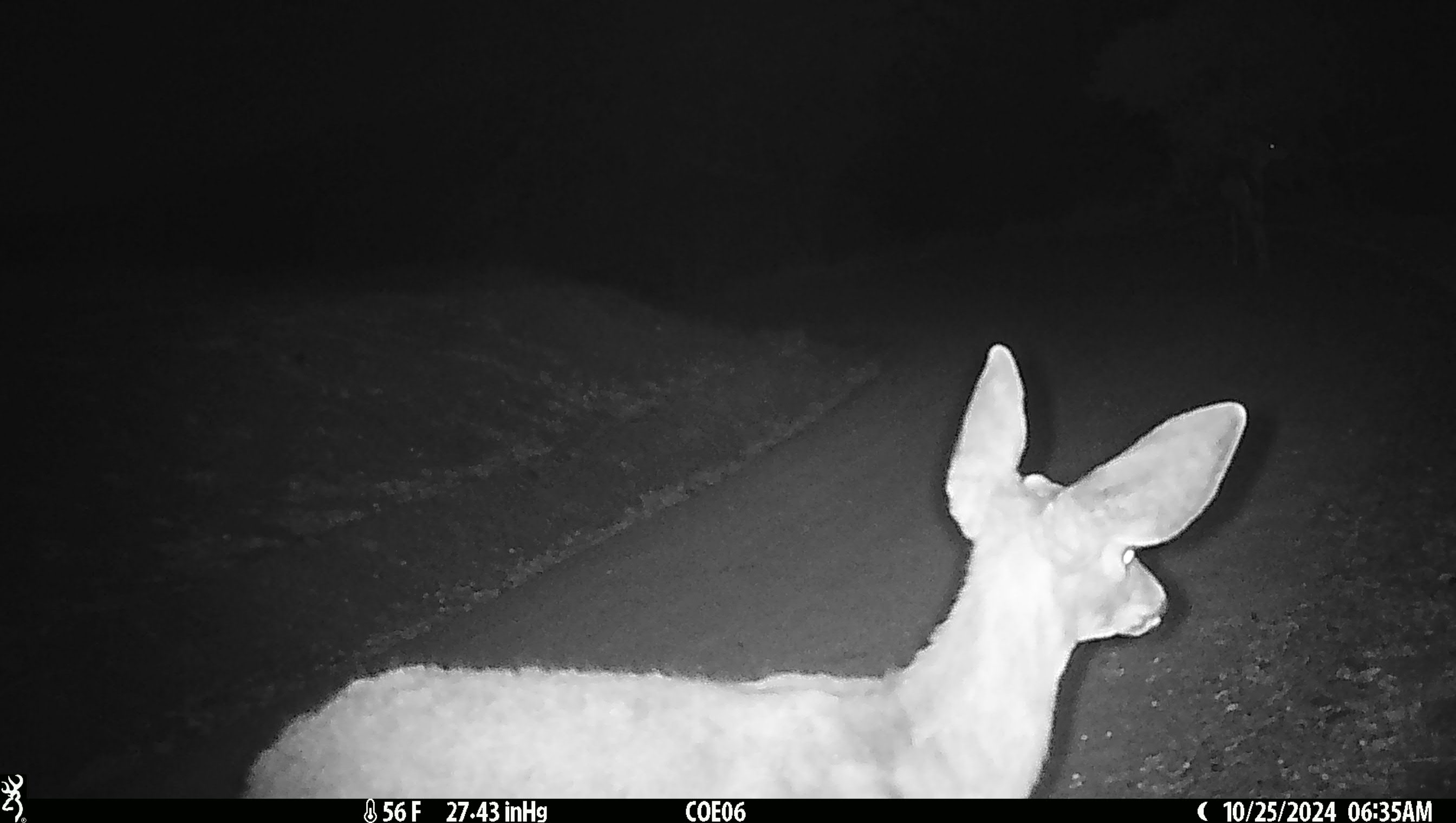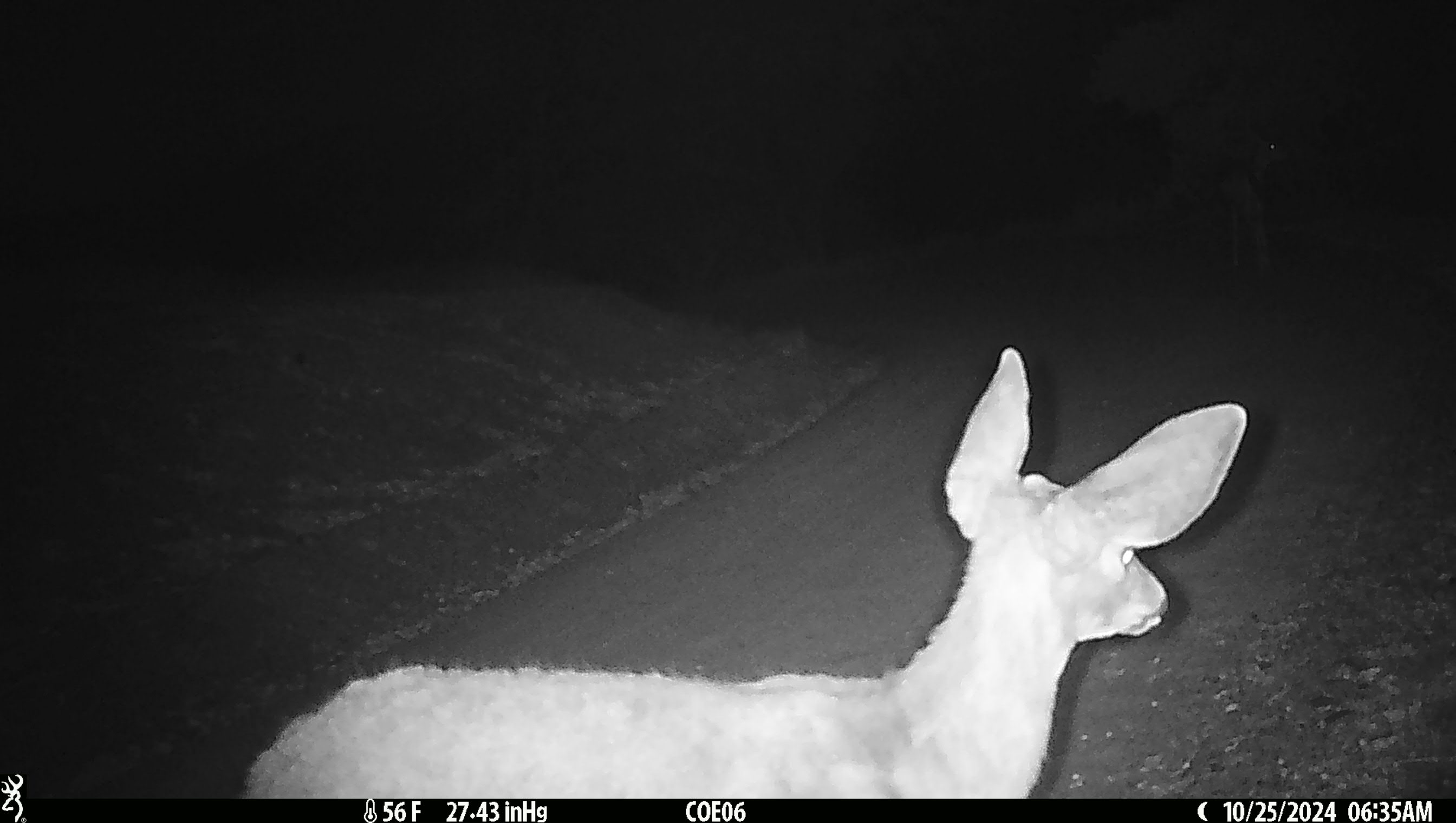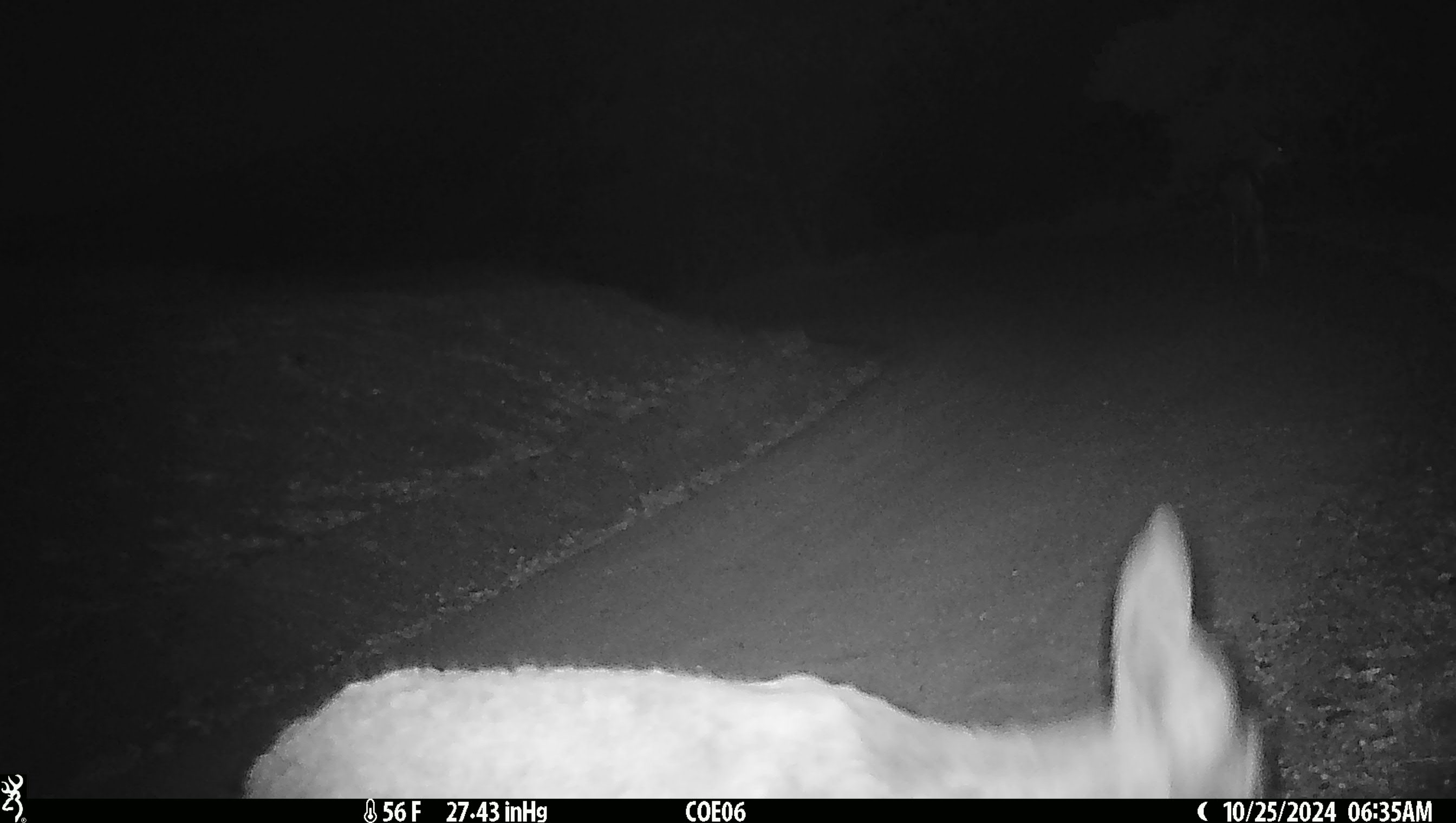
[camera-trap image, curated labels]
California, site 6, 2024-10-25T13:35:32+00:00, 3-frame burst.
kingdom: Animalia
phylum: Chordata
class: Mammalia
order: Artiodactyla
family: Cervidae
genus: Odocoileus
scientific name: Odocoileus hemionus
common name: mule deer